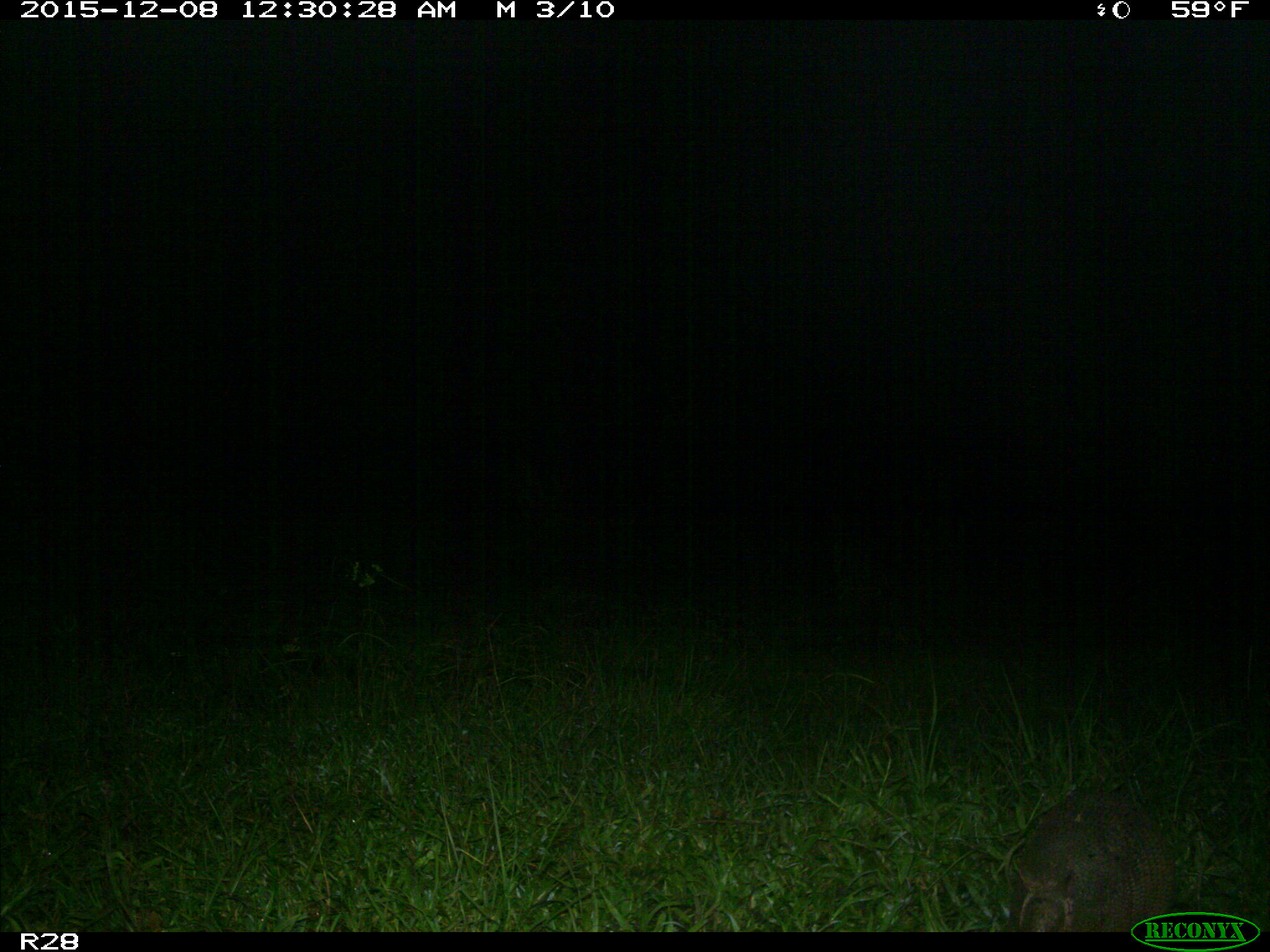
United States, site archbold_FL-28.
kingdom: Animalia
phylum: Chordata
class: Mammalia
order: Cingulata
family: Dasypodidae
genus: Dasypus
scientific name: Dasypus novemcinctus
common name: nine-banded armadillo